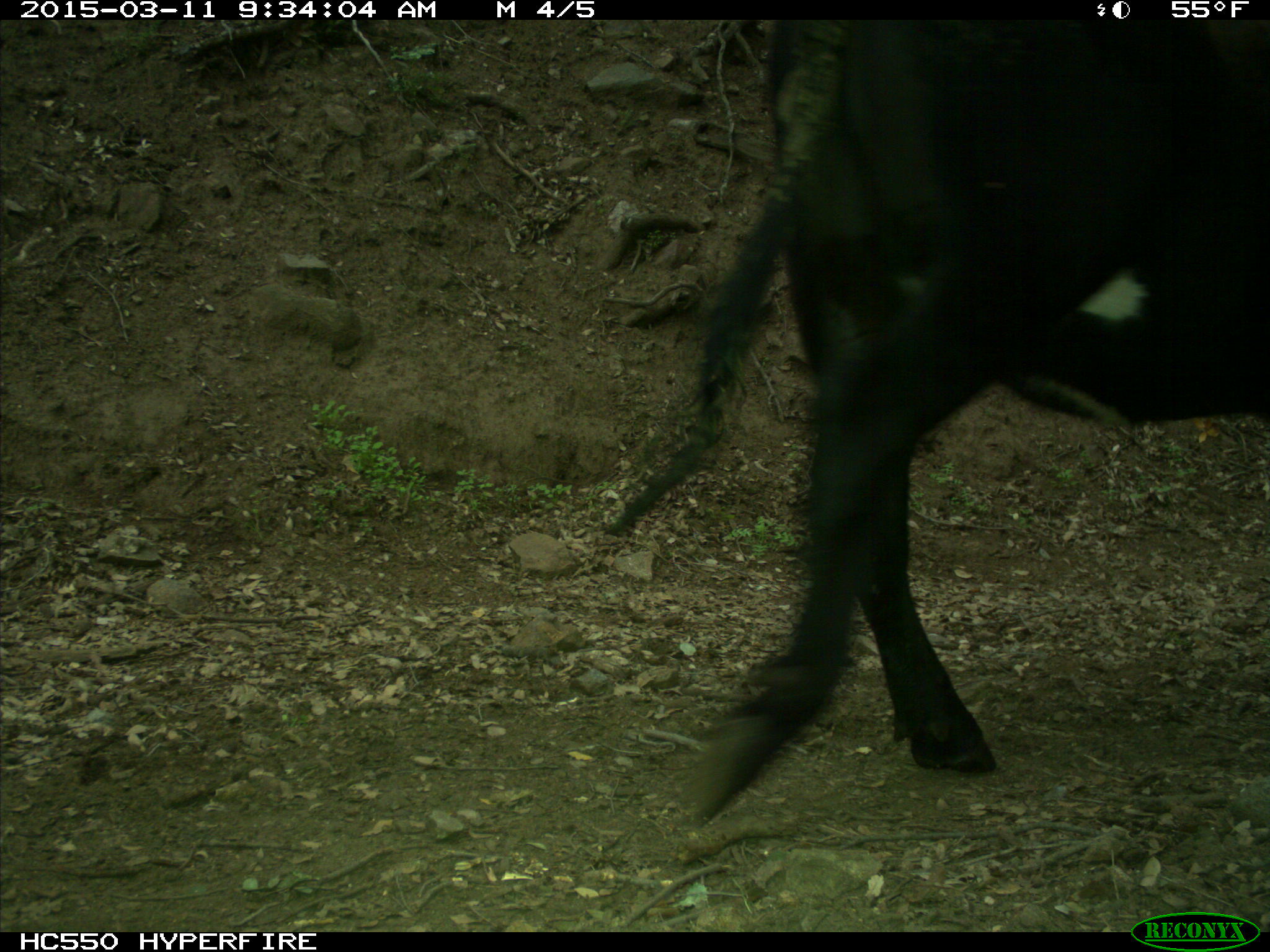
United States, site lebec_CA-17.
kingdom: Animalia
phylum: Chordata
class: Mammalia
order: Artiodactyla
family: Bovidae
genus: Bos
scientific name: Bos taurus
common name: domestic cow